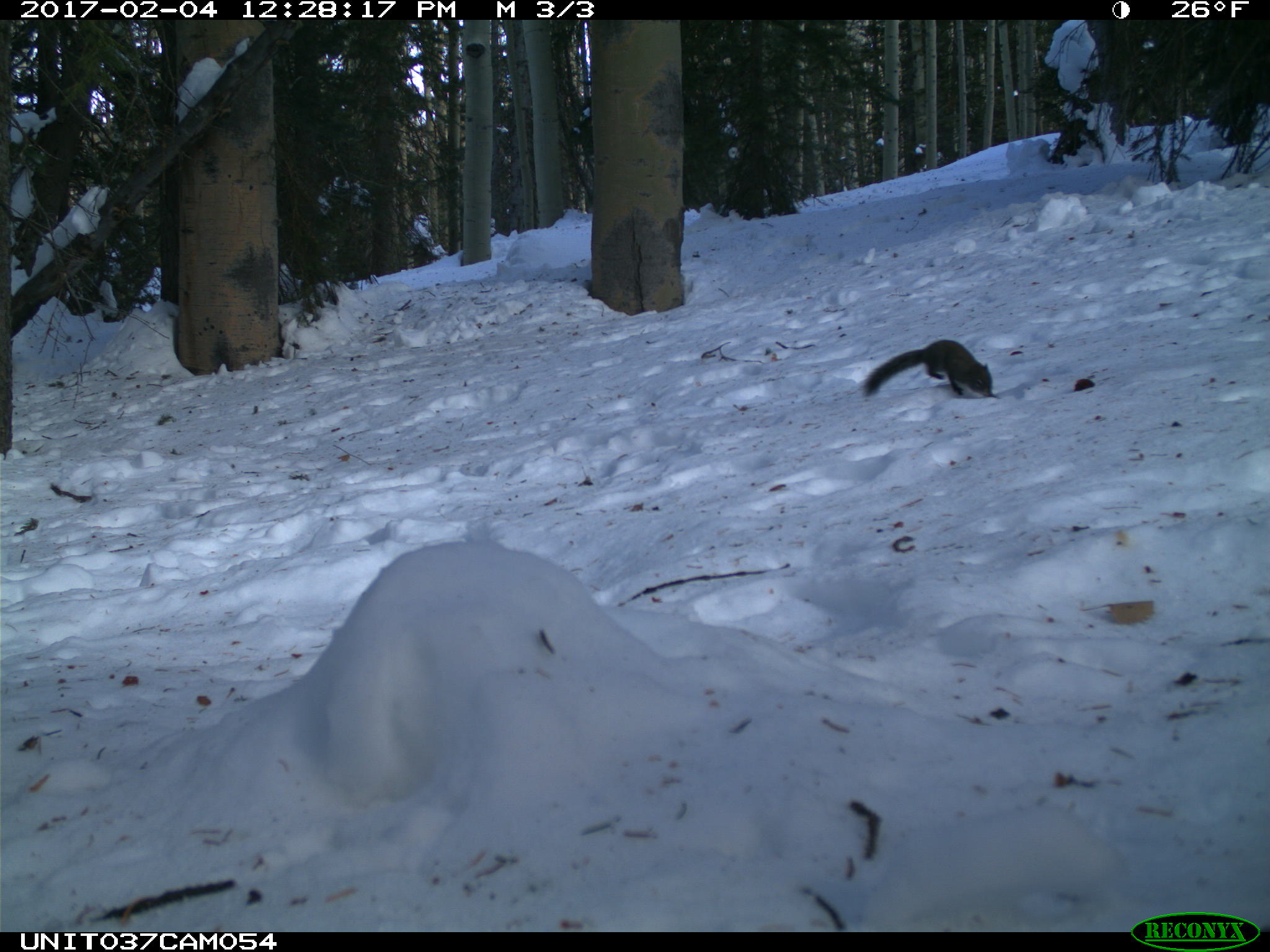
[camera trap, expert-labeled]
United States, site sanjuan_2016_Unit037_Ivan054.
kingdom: Animalia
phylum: Chordata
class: Mammalia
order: Rodentia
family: Sciuridae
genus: Tamiasciurus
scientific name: Tamiasciurus hudsonicus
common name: american red squirrel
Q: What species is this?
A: Tamiasciurus hudsonicus (american red squirrel).